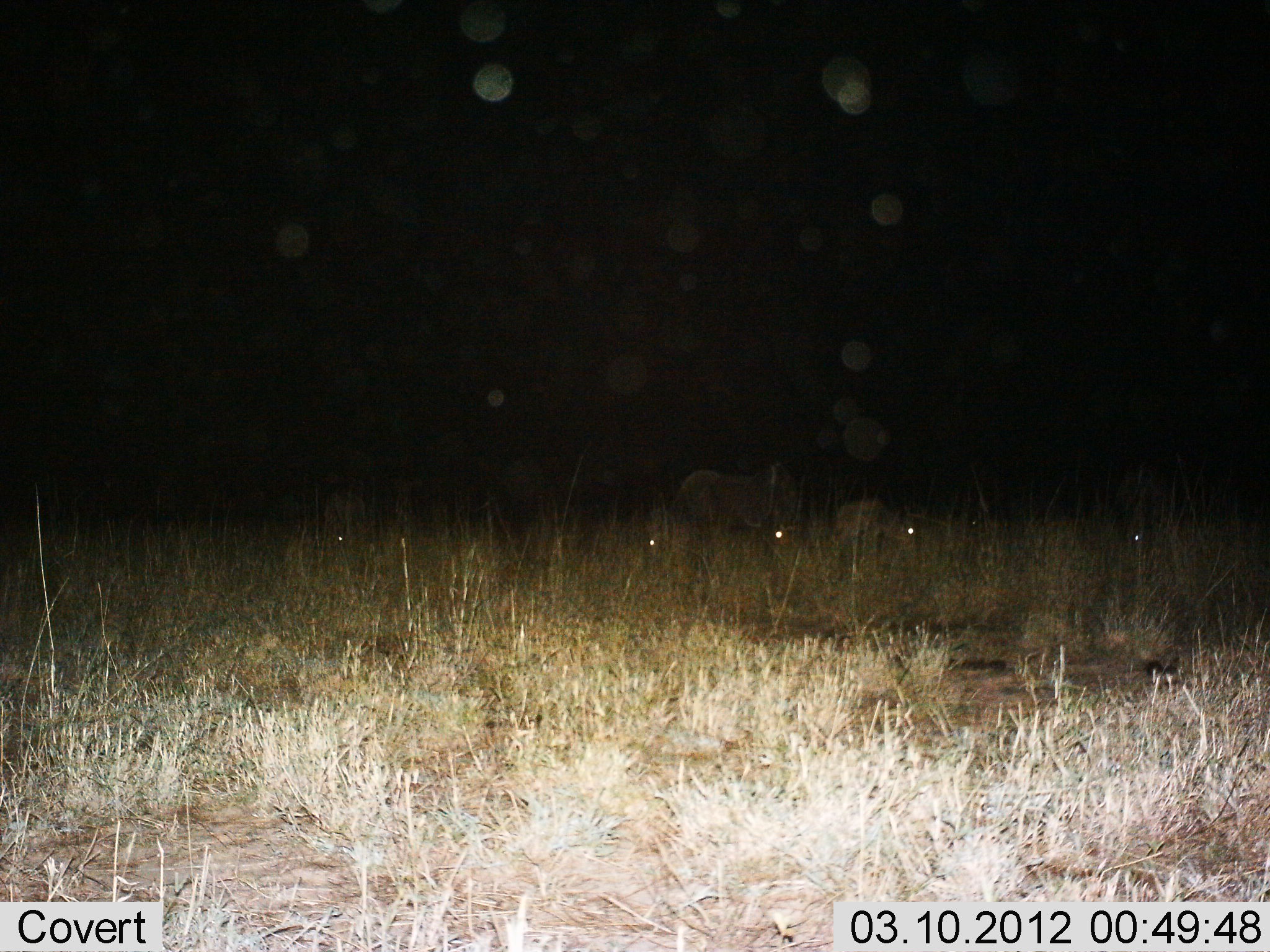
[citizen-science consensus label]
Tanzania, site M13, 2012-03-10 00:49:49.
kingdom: Animalia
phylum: Chordata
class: Mammalia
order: Artiodactyla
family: Bovidae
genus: Connochaetes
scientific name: Connochaetes taurinus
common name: blue wildebeest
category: wildebeest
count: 5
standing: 43%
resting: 57%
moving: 0%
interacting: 0%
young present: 29%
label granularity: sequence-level